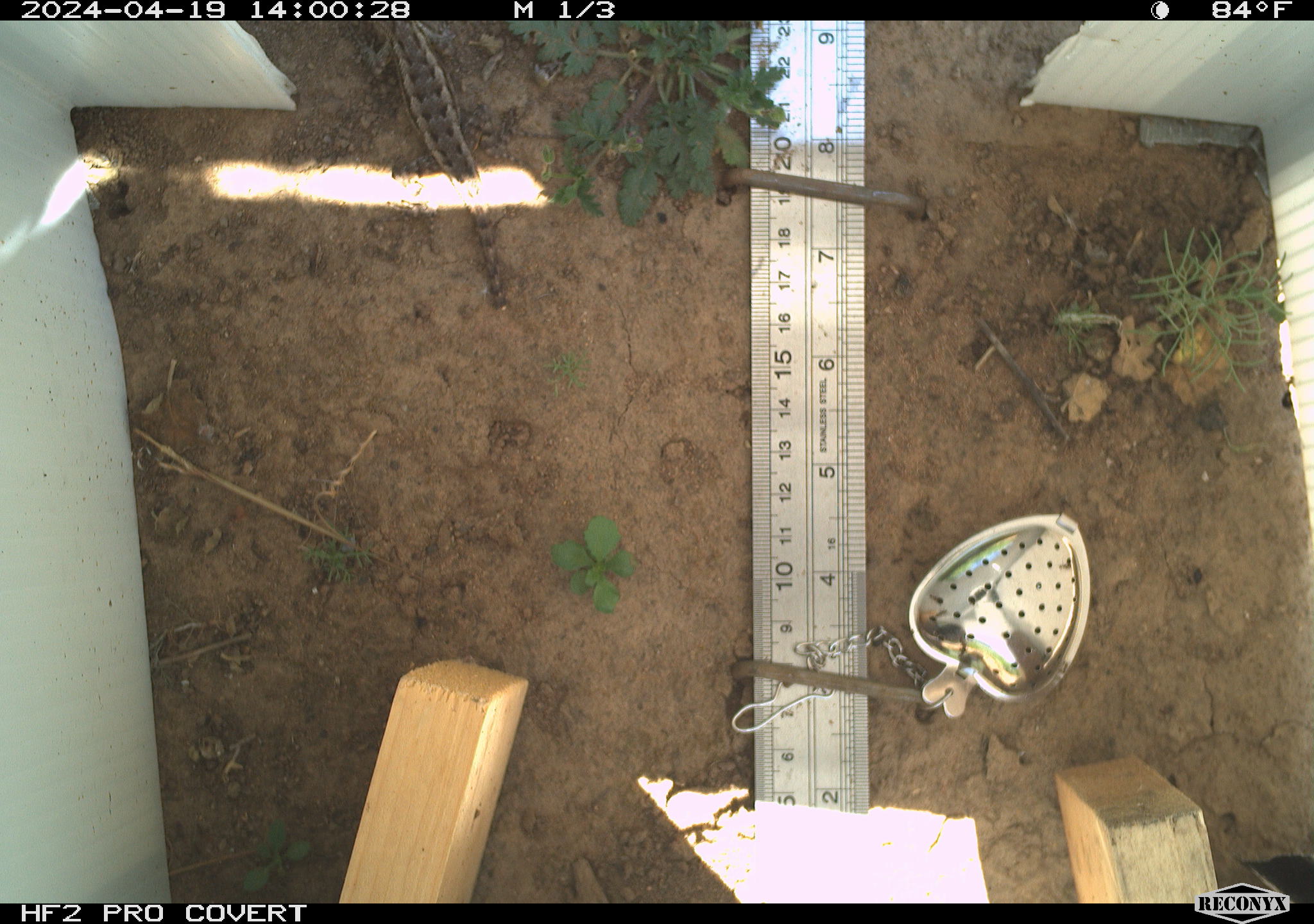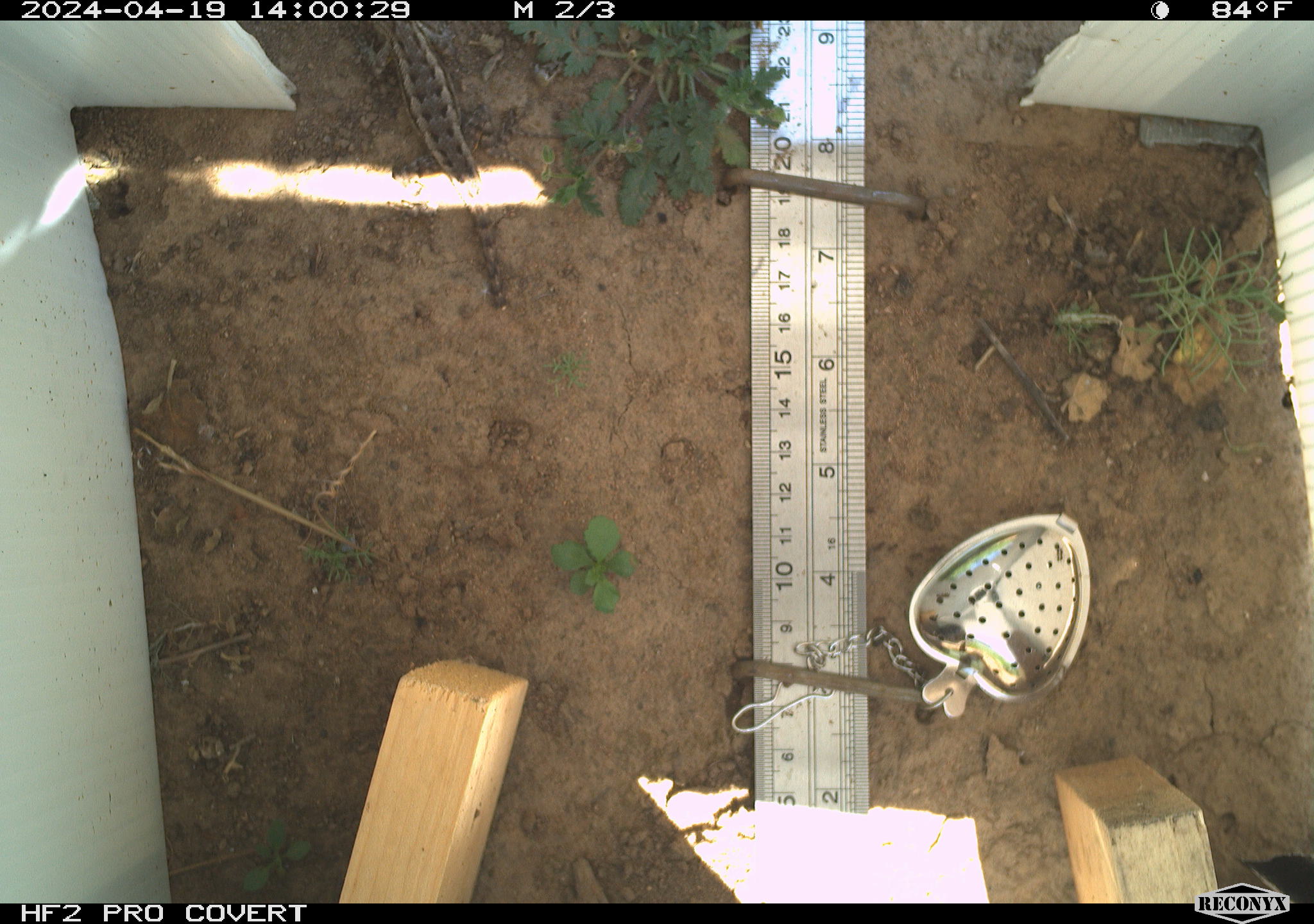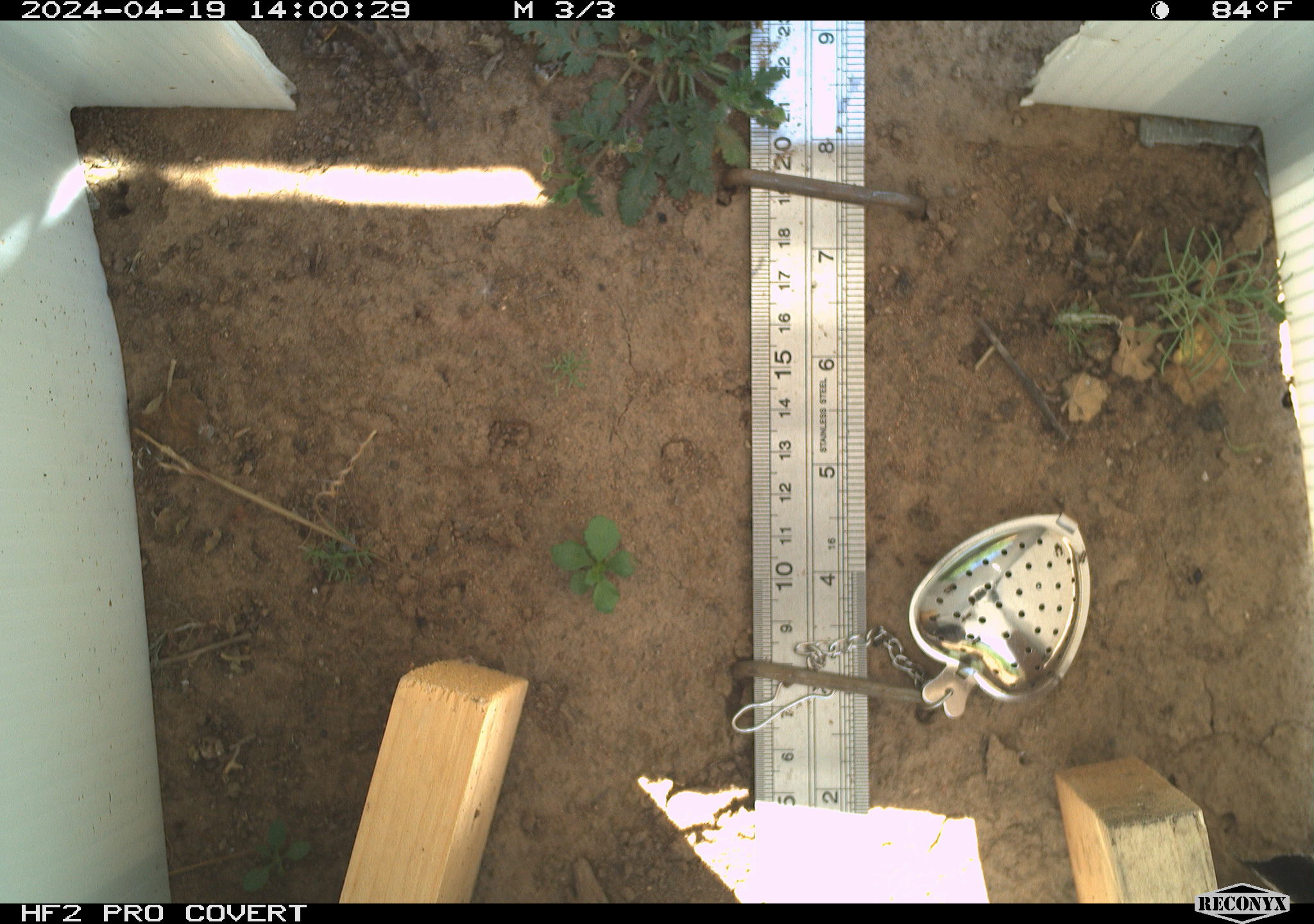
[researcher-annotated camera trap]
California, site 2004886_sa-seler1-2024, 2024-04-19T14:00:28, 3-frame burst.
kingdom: Animalia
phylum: Chordata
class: Reptilia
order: Squamata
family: Phrynosomatidae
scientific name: Phrynosomatidae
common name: phrynosomatid lizards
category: phrynosomatidae family